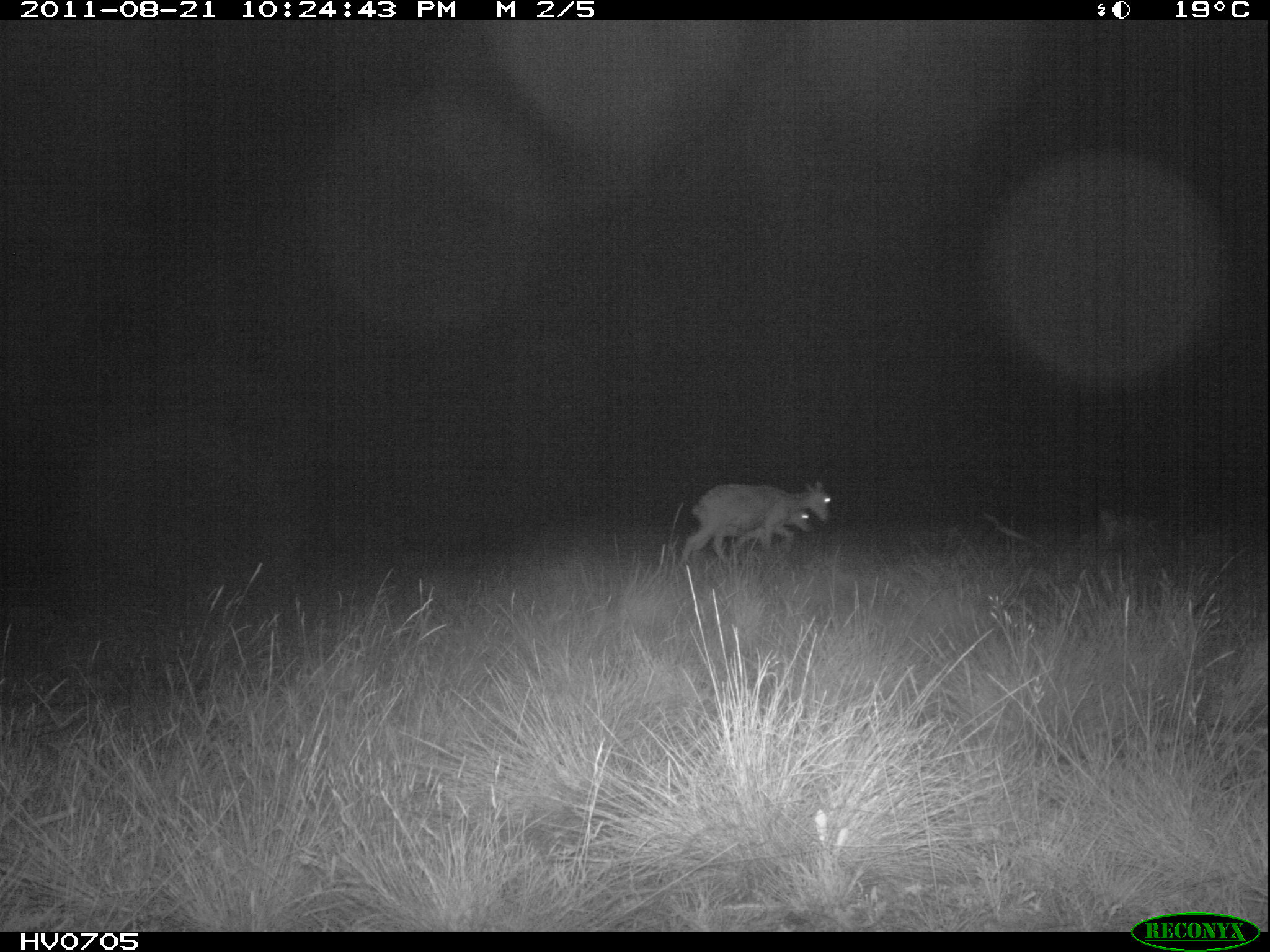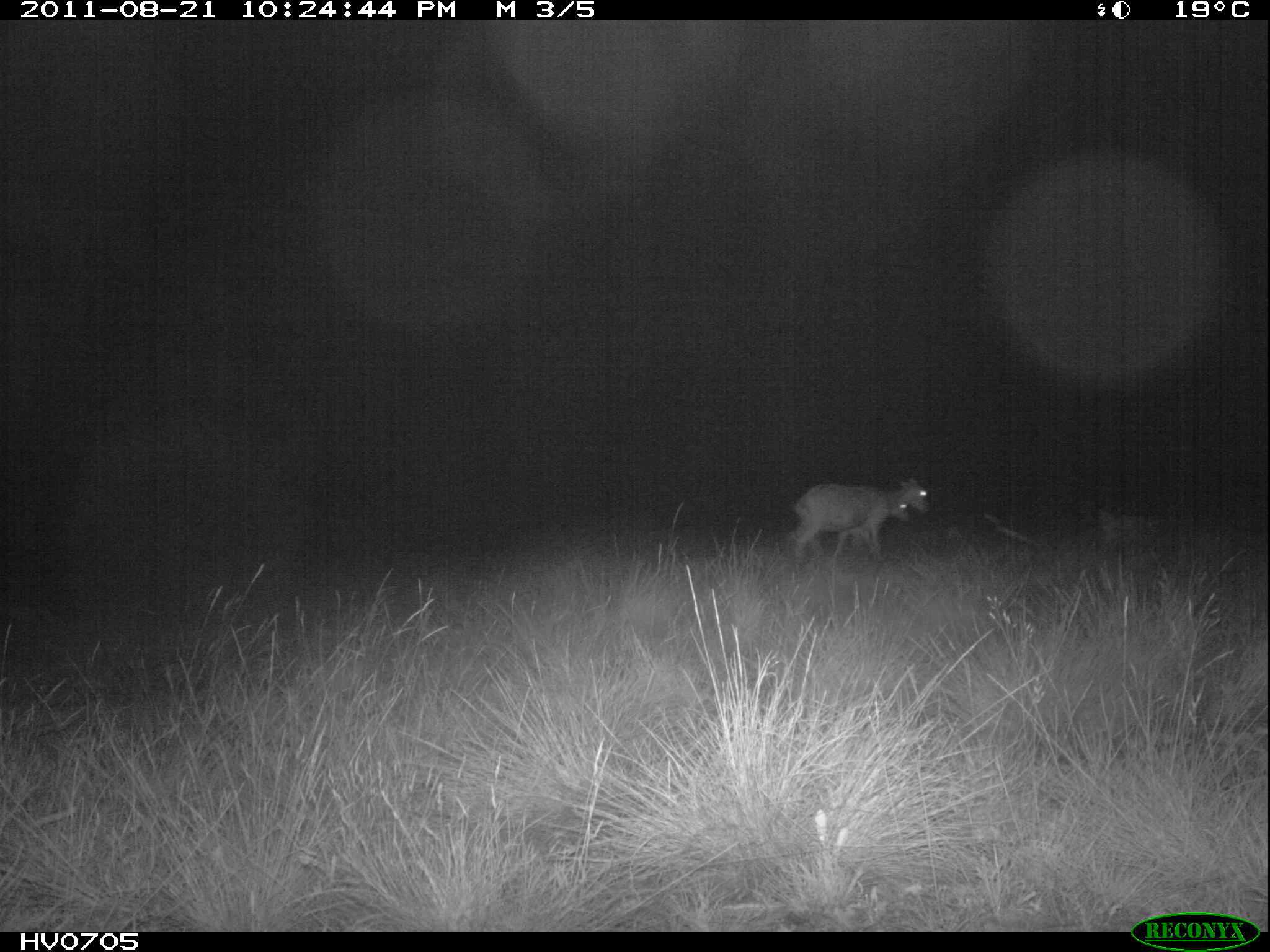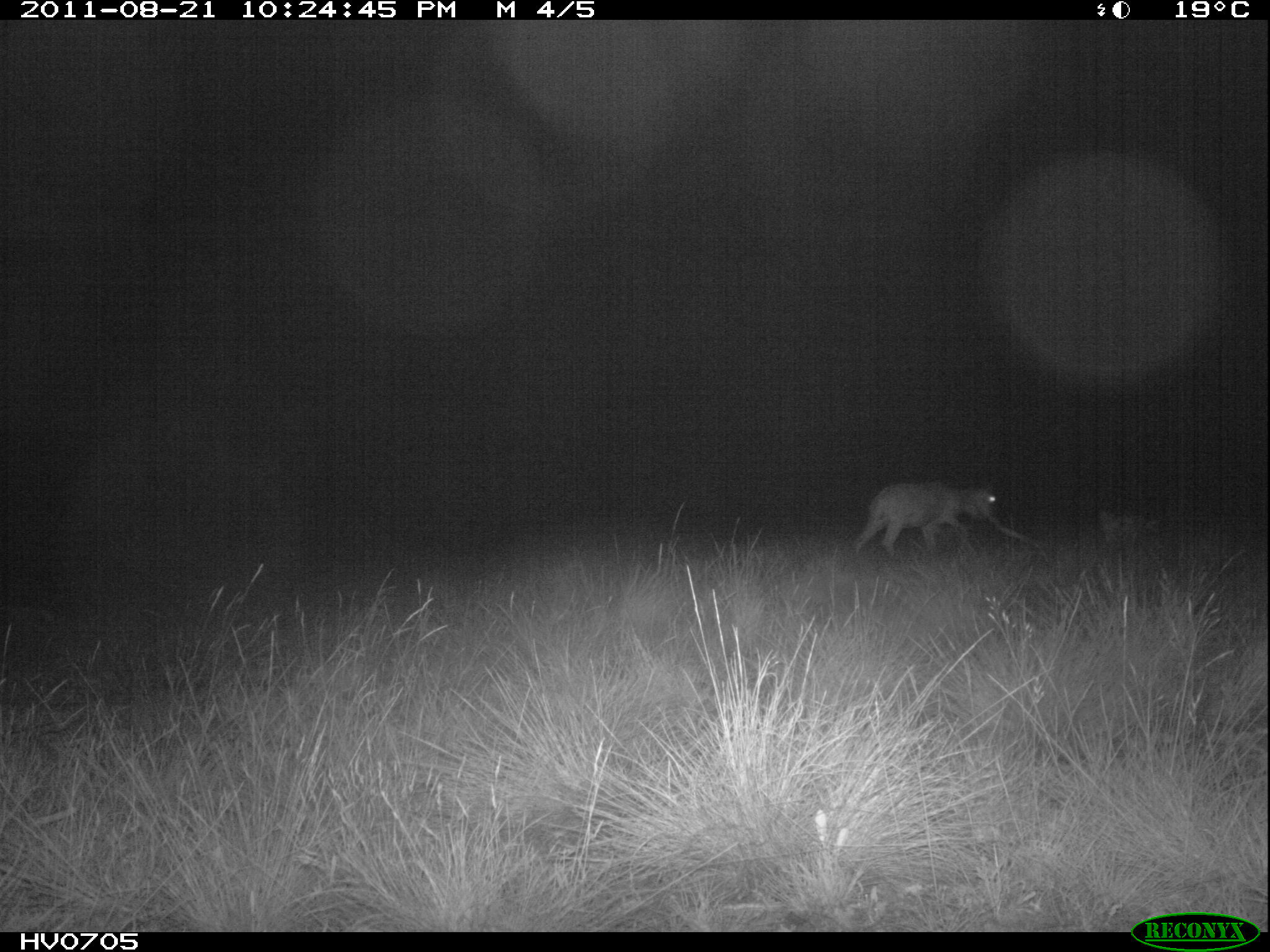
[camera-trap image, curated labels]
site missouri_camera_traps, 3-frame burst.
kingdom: Animalia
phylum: Chordata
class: Mammalia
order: Artiodactyla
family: Bovidae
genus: Ovis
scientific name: Ovis ammon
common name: mouflon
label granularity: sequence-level